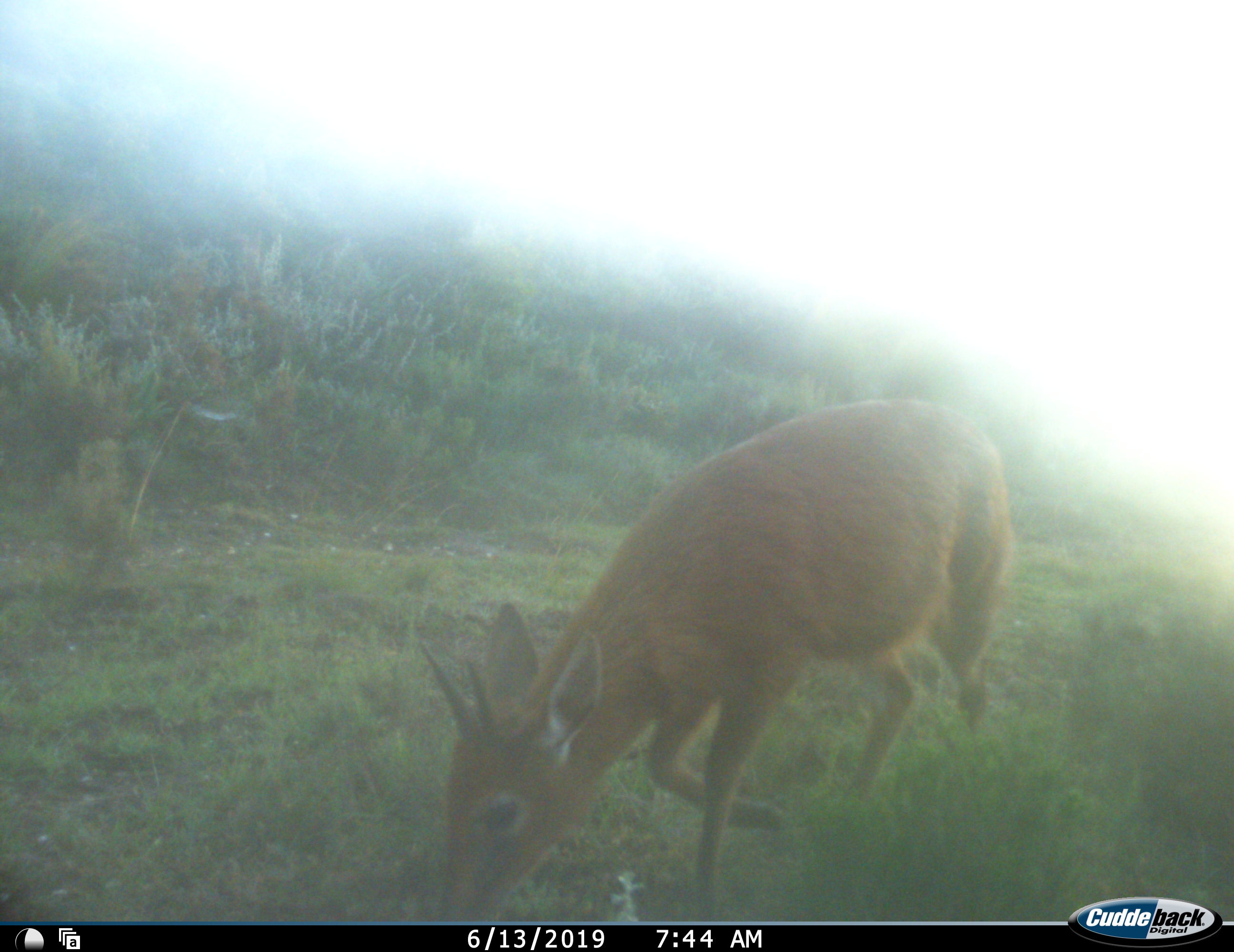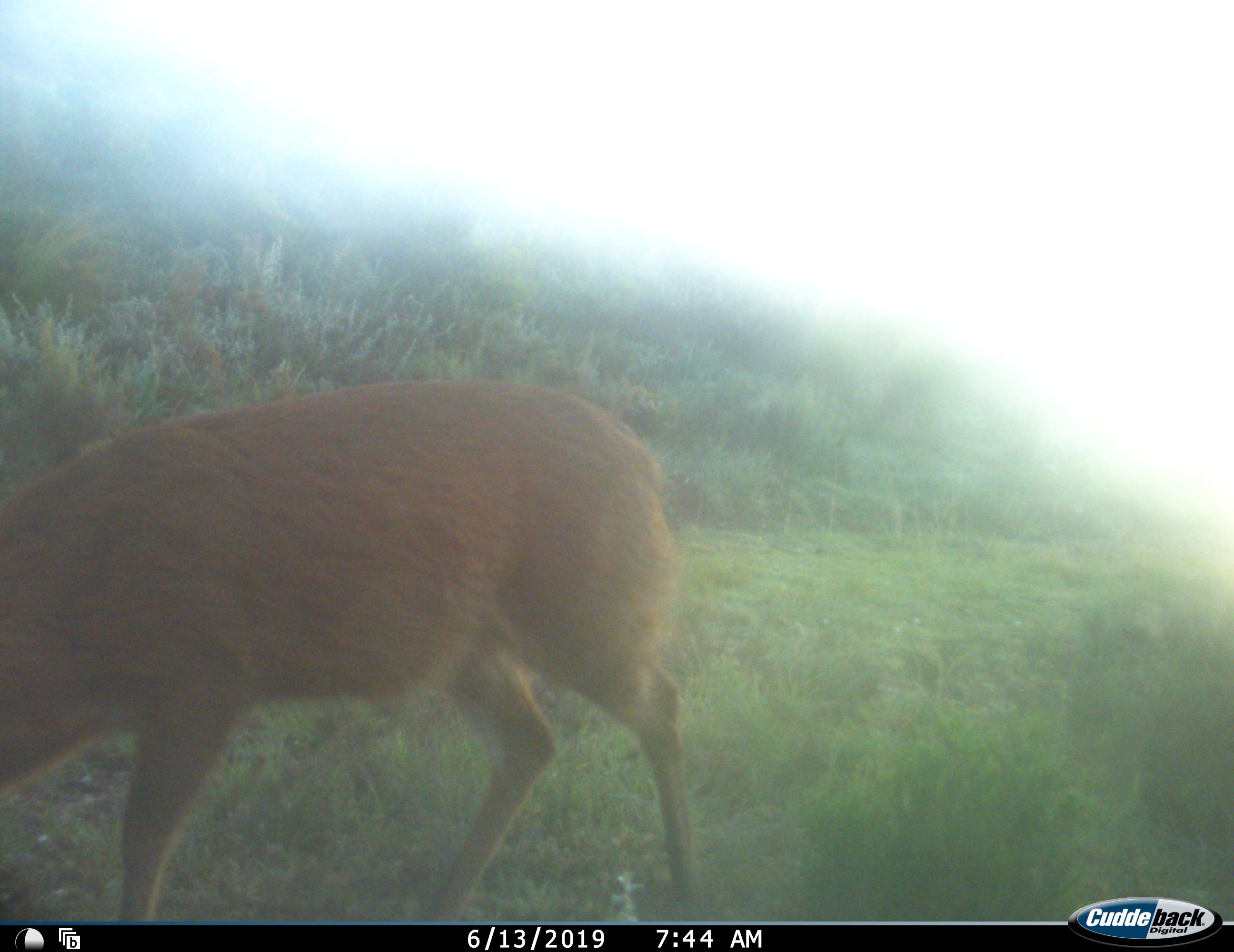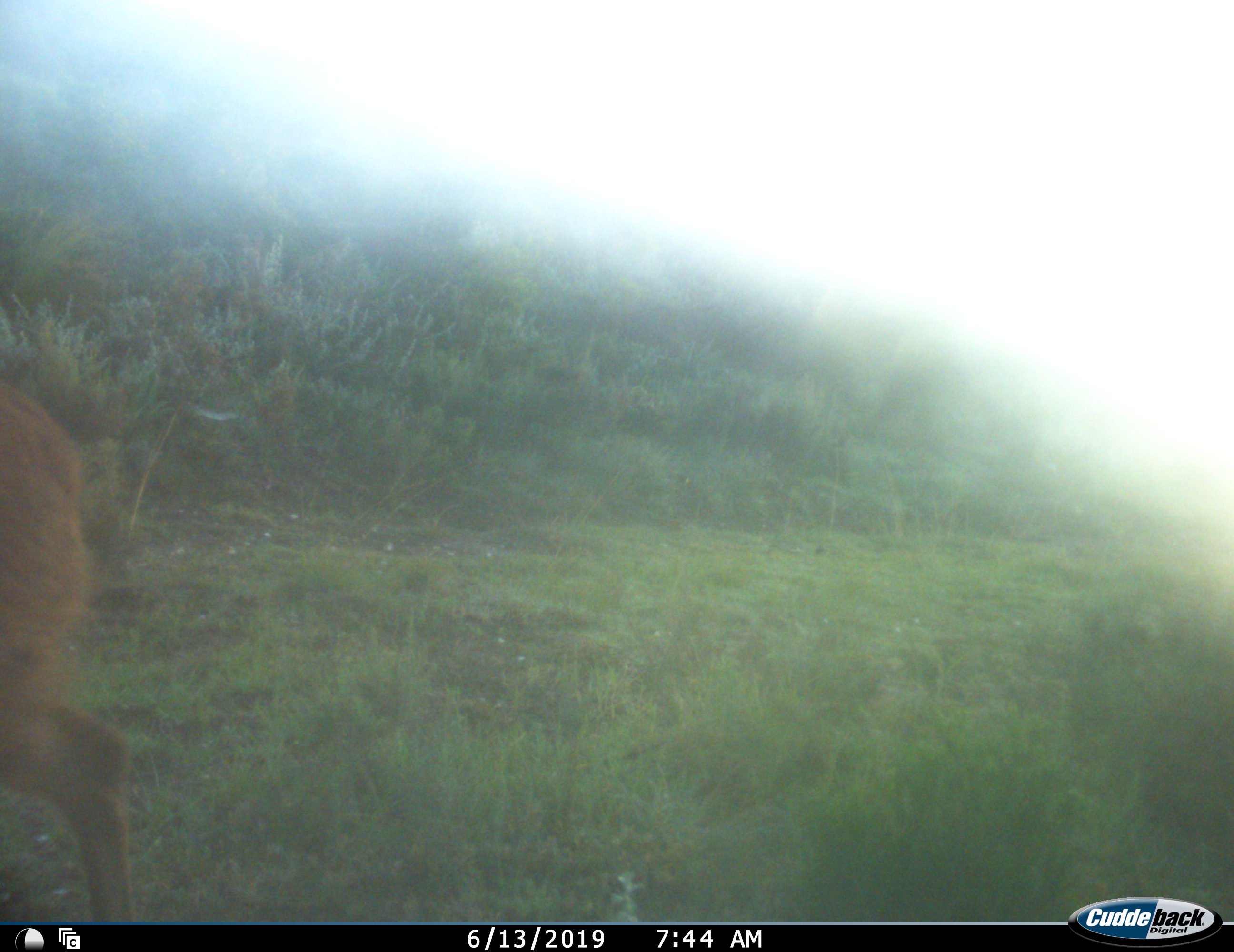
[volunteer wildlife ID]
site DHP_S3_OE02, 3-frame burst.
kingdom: Animalia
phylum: Chordata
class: Mammalia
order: Artiodactyla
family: Bovidae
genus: Raphicerus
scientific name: Raphicerus melanotis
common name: grysbok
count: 1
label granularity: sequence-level